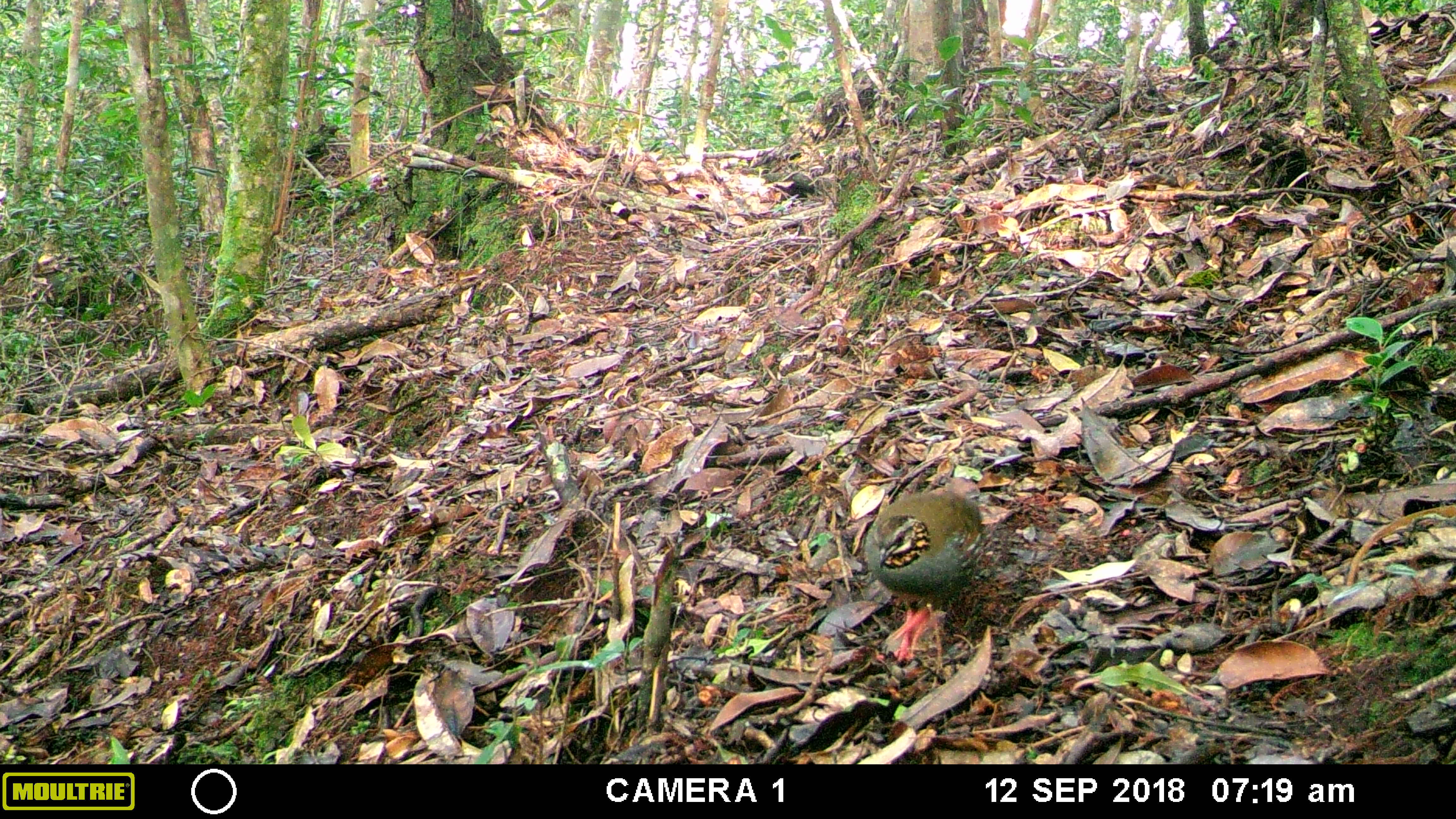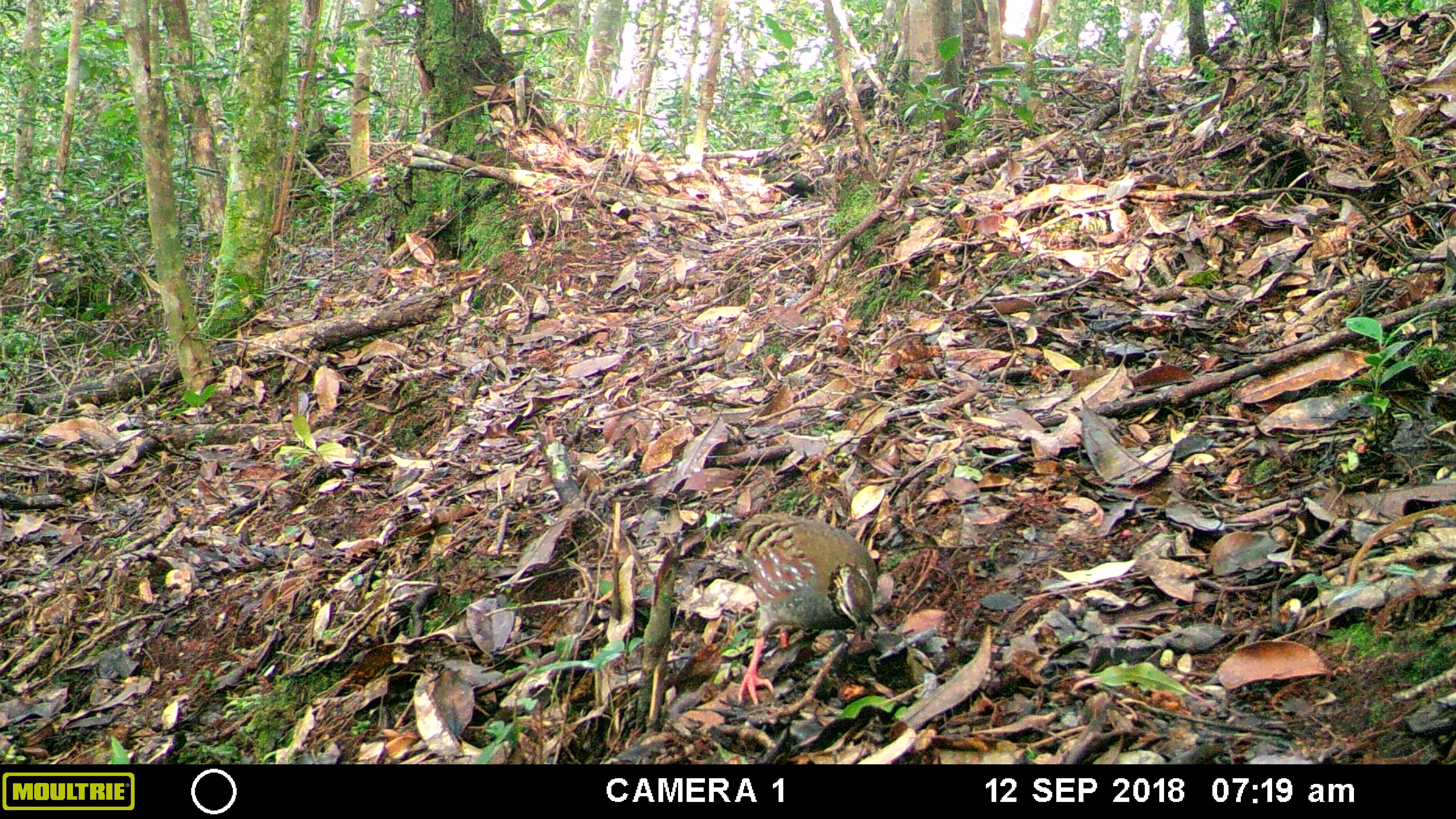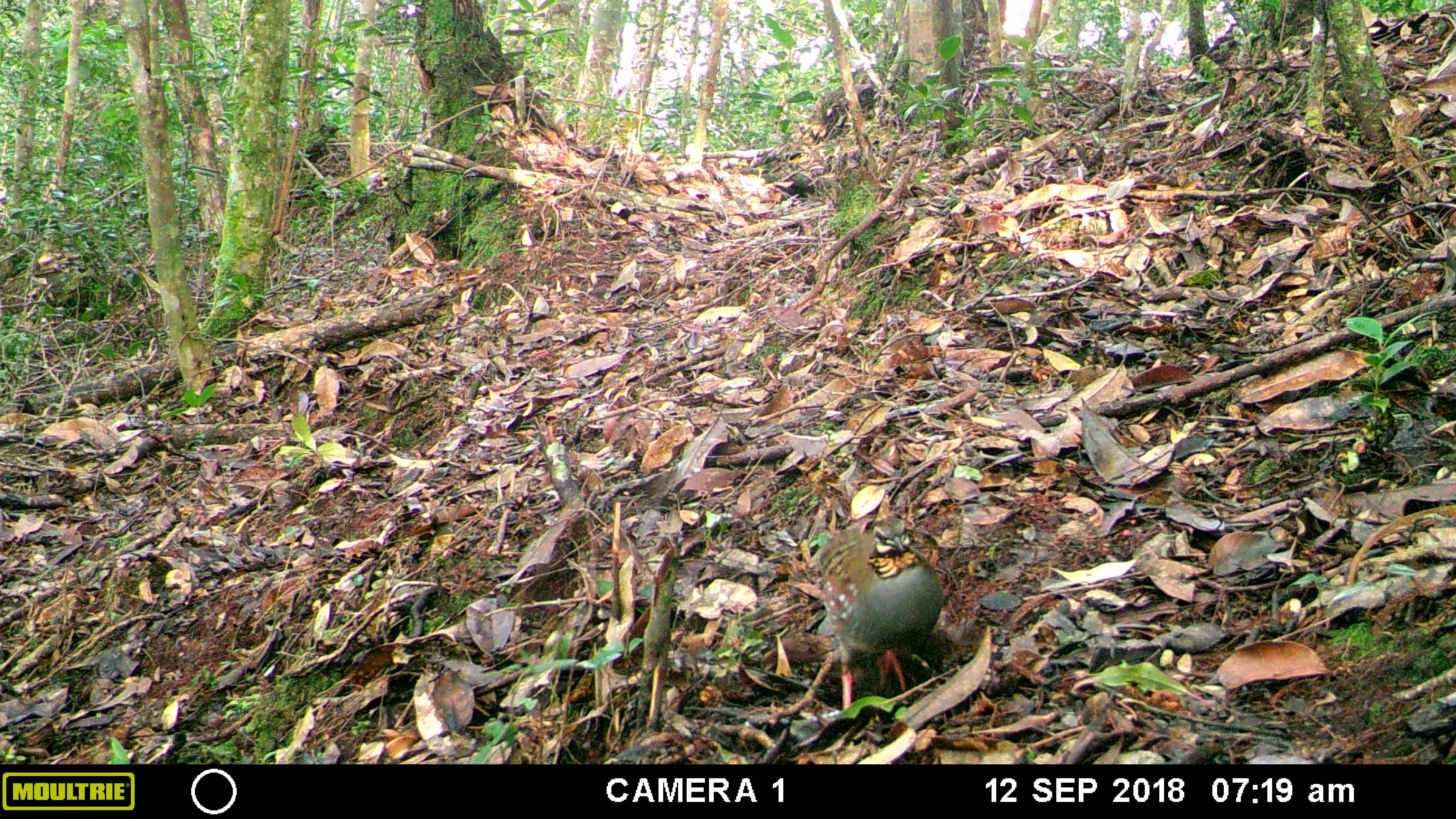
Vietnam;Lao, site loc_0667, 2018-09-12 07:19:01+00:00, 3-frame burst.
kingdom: Animalia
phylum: Chordata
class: Aves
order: Galliformes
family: Phasianidae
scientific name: Phasianidae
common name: partridge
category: unidentified partridge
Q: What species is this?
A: Unidentified partridge (partridge) (Phasianidae).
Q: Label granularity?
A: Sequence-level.